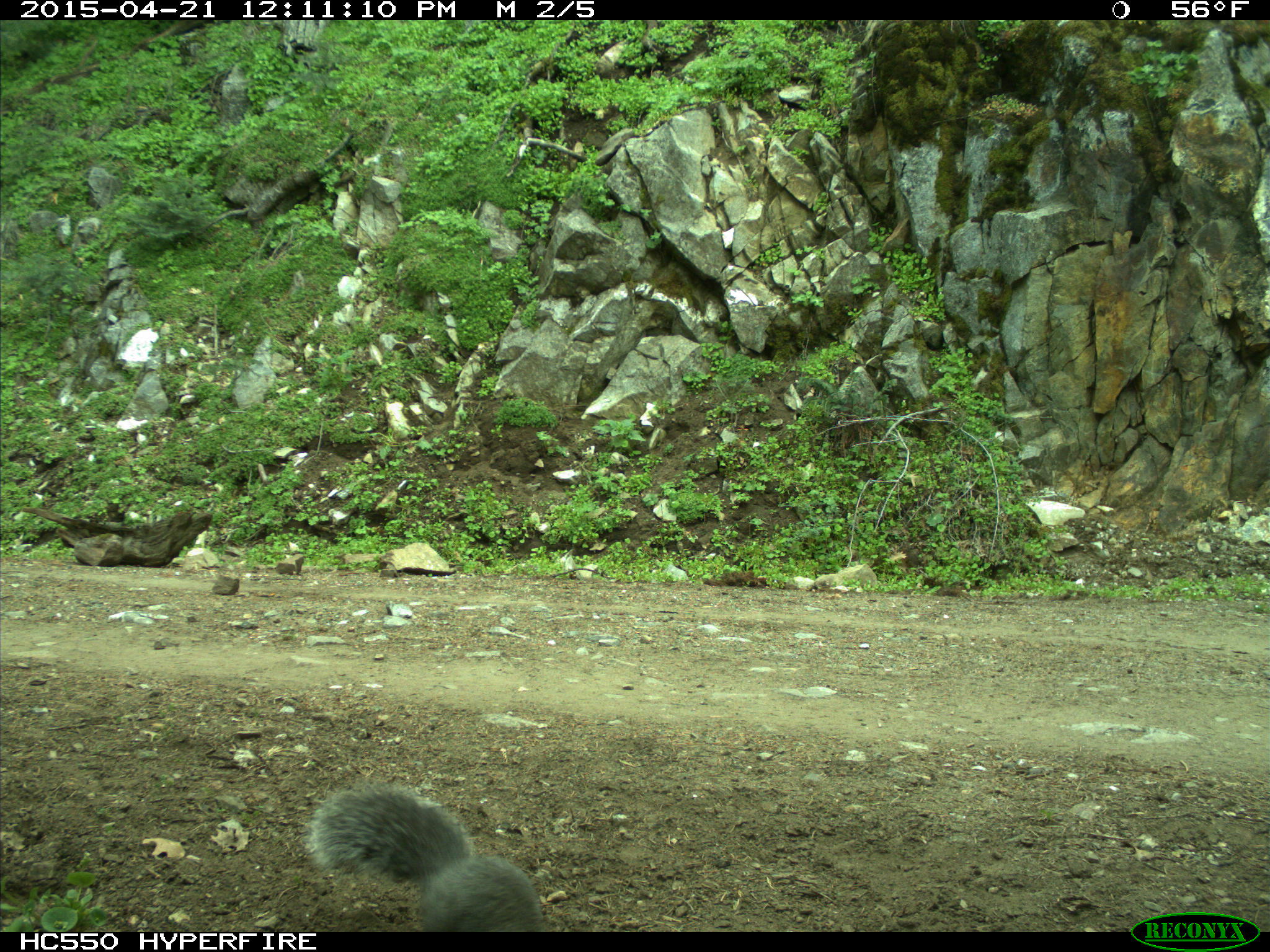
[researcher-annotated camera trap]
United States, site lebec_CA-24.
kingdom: Animalia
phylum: Chordata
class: Mammalia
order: Rodentia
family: Sciuridae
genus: Sciurus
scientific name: Sciurus carolinensis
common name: eastern gray squirrel